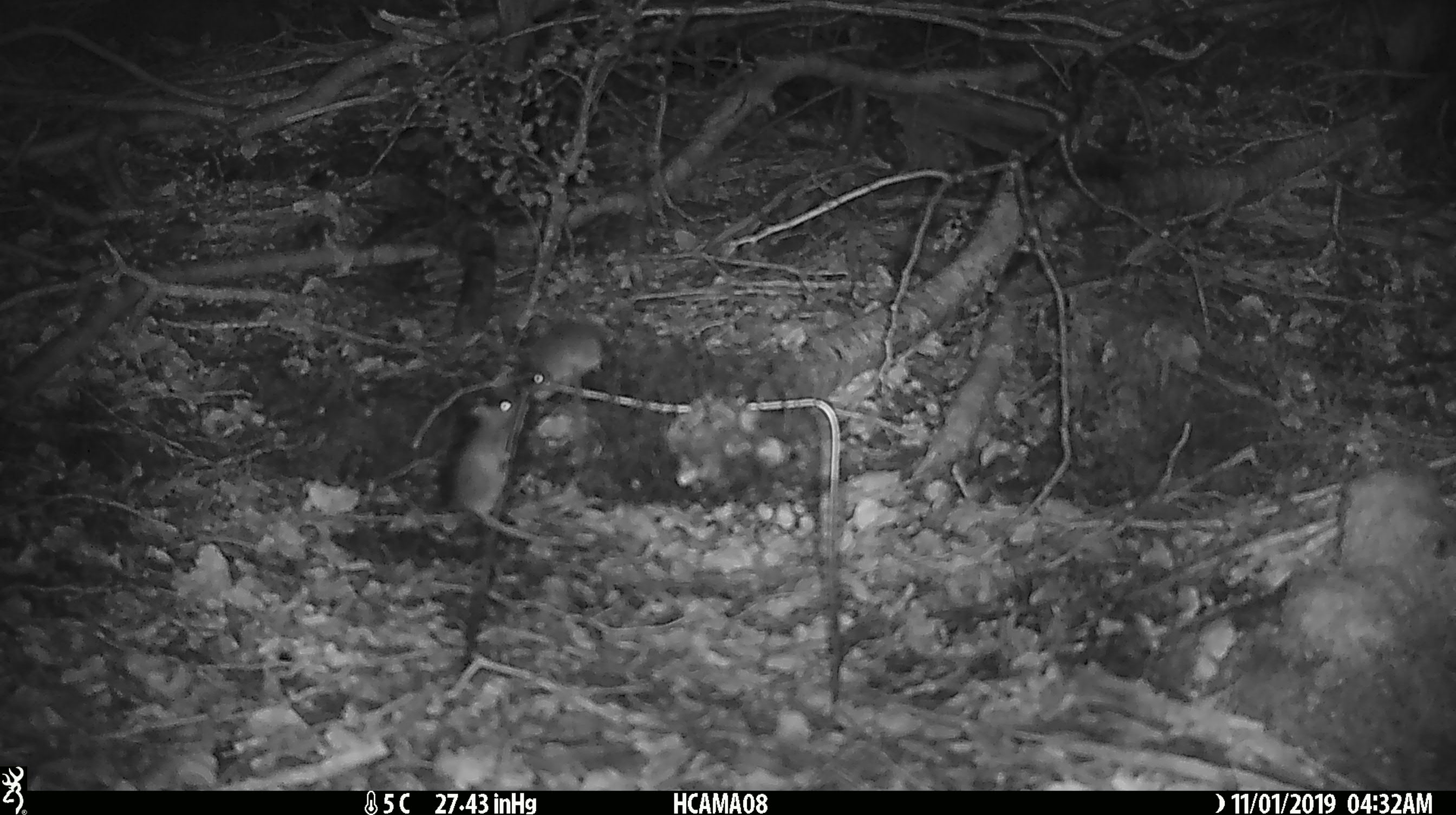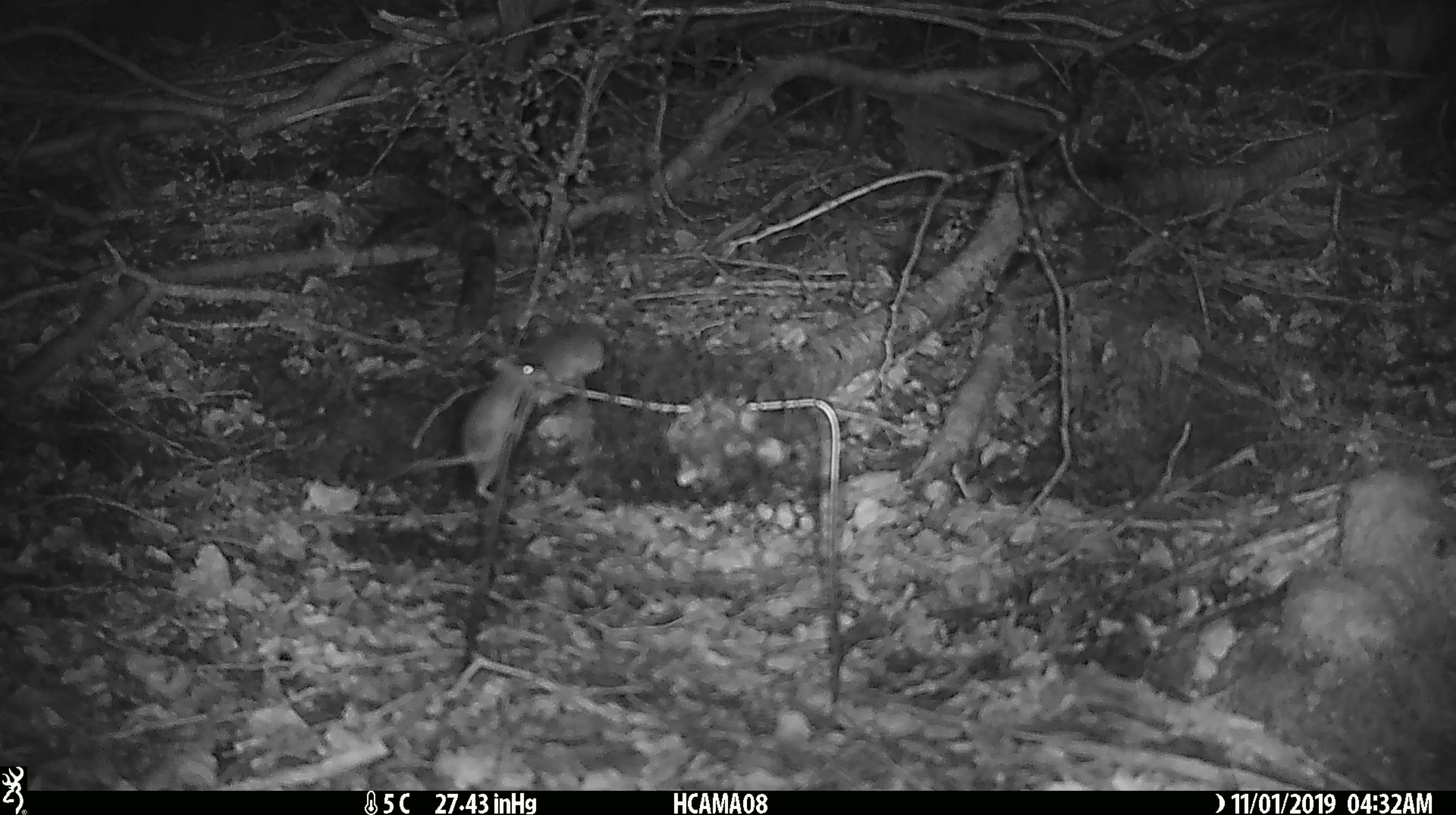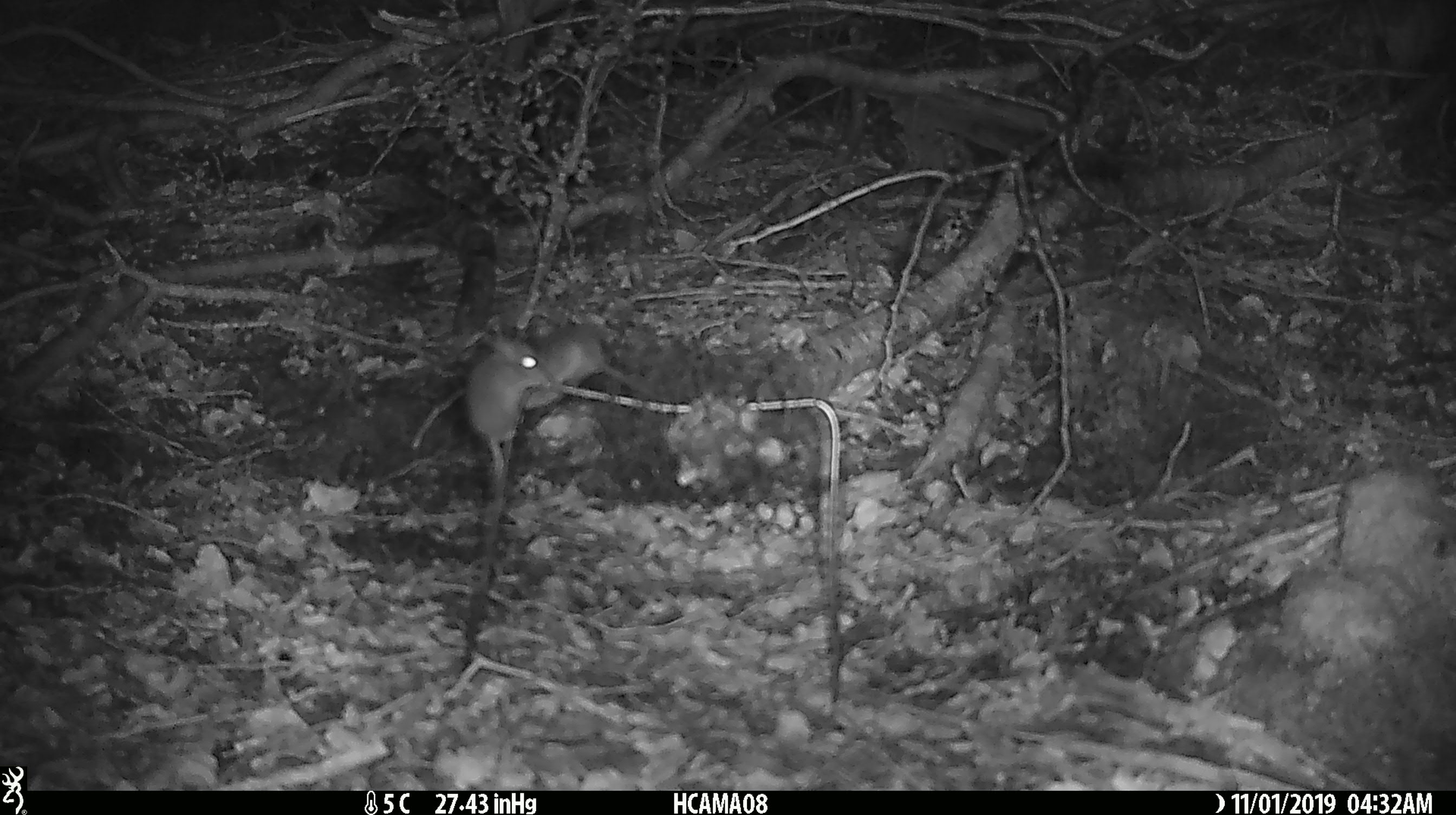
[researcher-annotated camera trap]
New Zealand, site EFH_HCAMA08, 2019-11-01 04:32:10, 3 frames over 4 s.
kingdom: Animalia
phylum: Chordata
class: Mammalia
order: Rodentia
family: Muridae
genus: Mus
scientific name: Mus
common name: mouse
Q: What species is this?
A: Mouse (Mus).